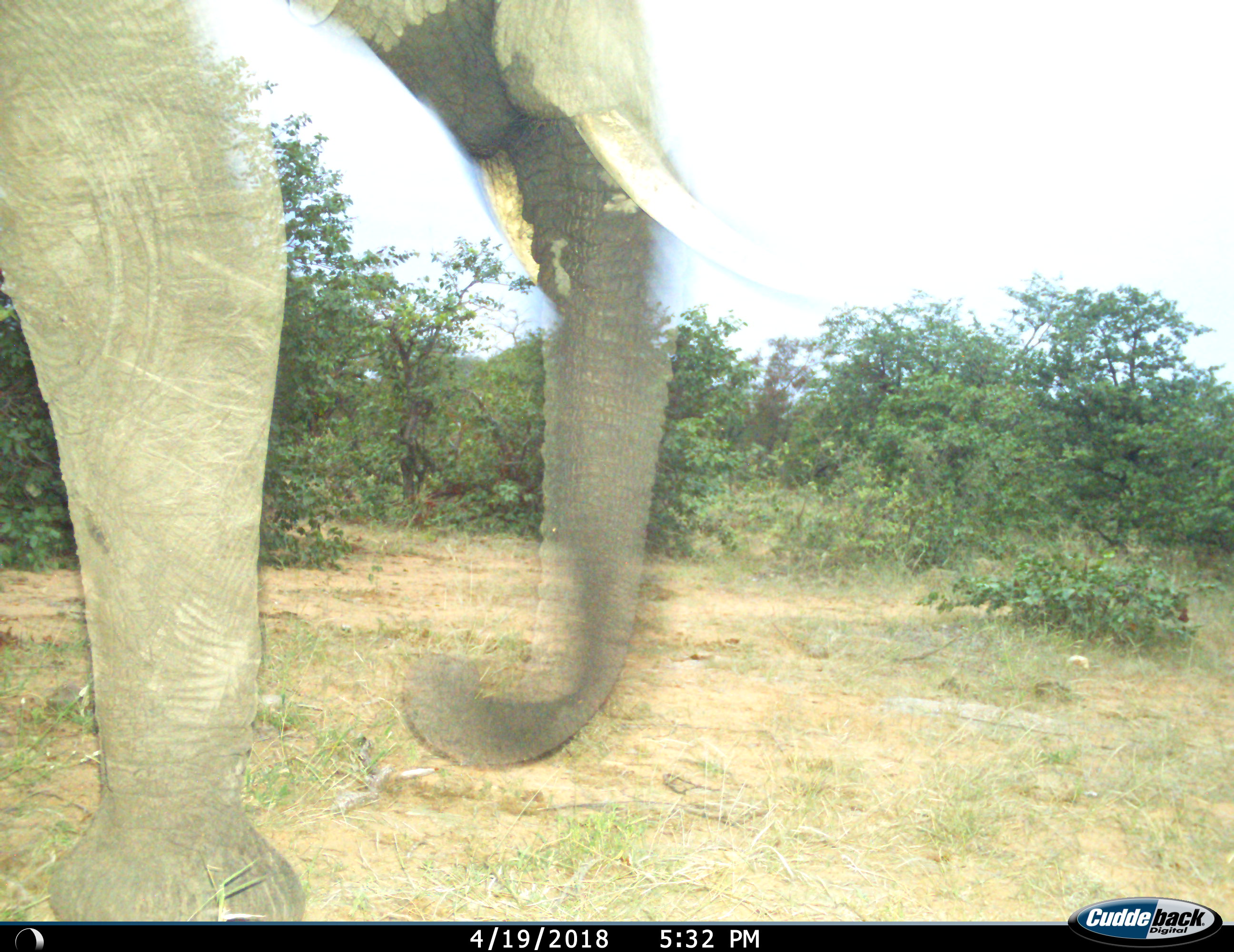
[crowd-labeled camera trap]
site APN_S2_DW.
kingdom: Animalia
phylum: Chordata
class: Mammalia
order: Proboscidea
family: Elephantidae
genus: Loxodonta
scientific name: Loxodonta africana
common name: african bush elephant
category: elephant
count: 1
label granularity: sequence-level